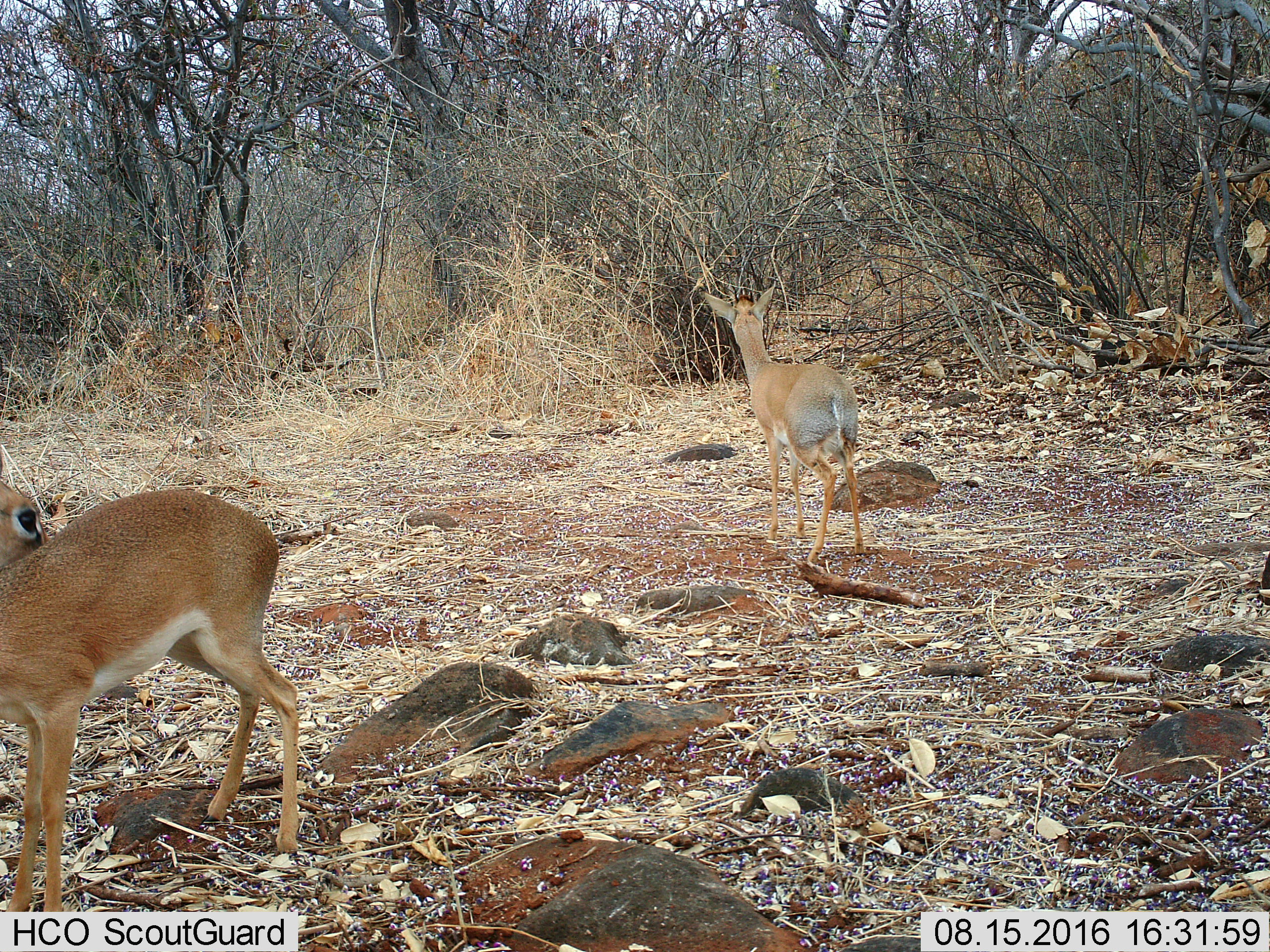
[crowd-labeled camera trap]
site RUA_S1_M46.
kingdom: Animalia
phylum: Chordata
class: Mammalia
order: Artiodactyla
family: Bovidae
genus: Madoqua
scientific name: Madoqua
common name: dik-dik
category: dikdik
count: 2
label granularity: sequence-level